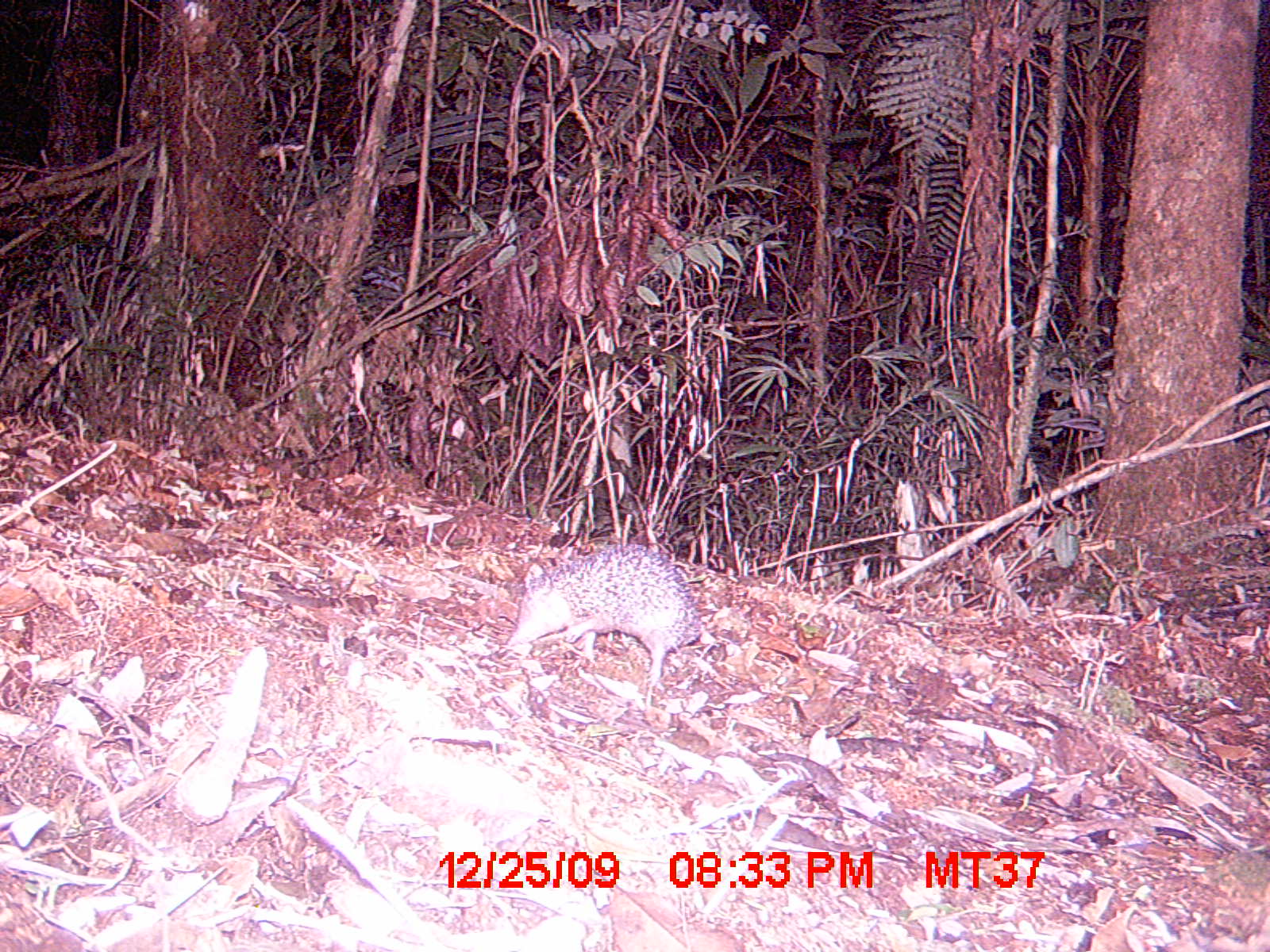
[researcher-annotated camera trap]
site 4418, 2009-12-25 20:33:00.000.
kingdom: Animalia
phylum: Chordata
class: Mammalia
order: Afrosoricida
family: Tenrecidae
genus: Setifer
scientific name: Setifer setosus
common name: greater hedgehog tenrec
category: setifer sp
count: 1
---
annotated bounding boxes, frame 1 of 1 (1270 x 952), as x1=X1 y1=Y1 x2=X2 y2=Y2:
setifer sp: x1=509 y1=546 x2=703 y2=693